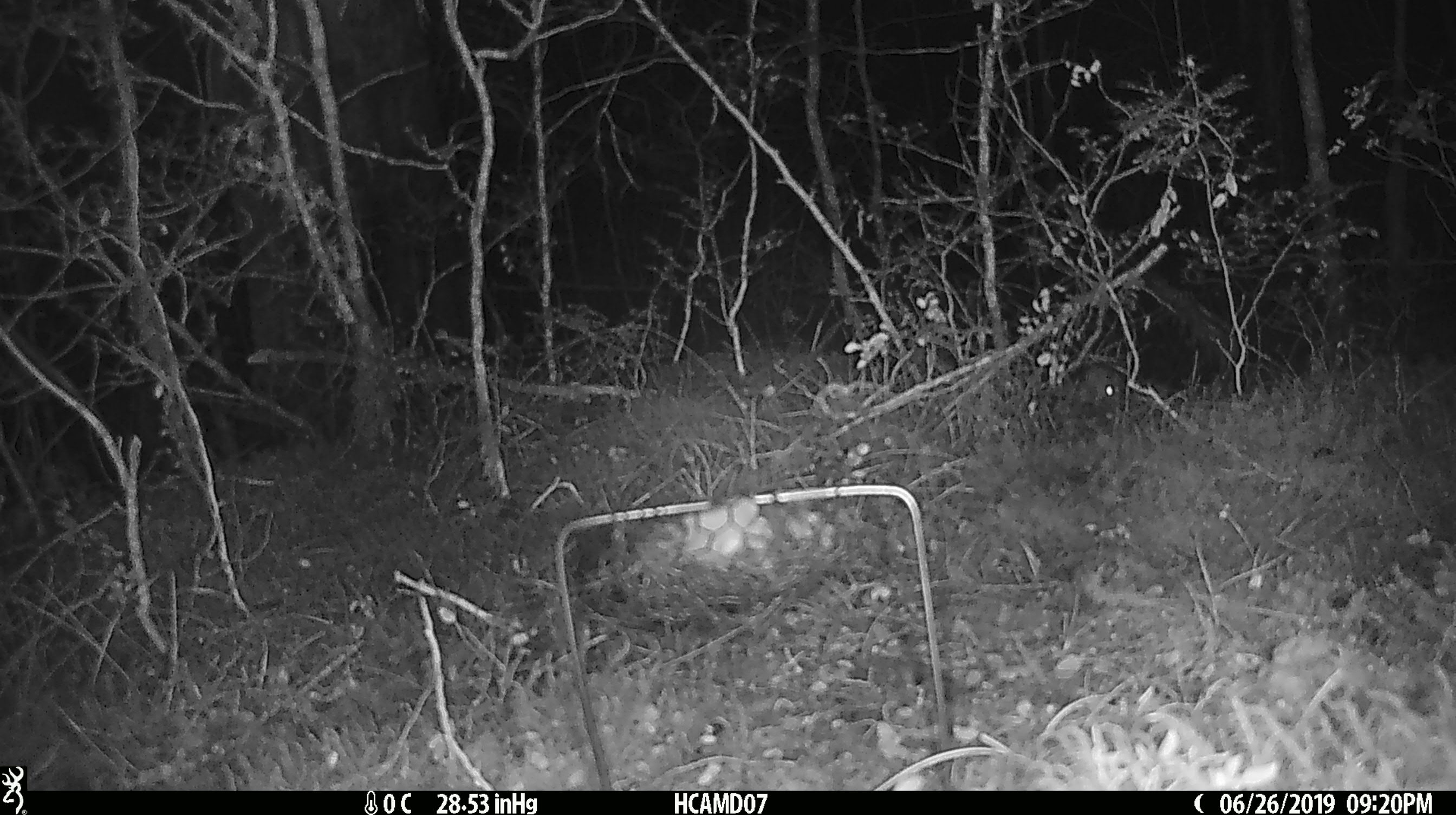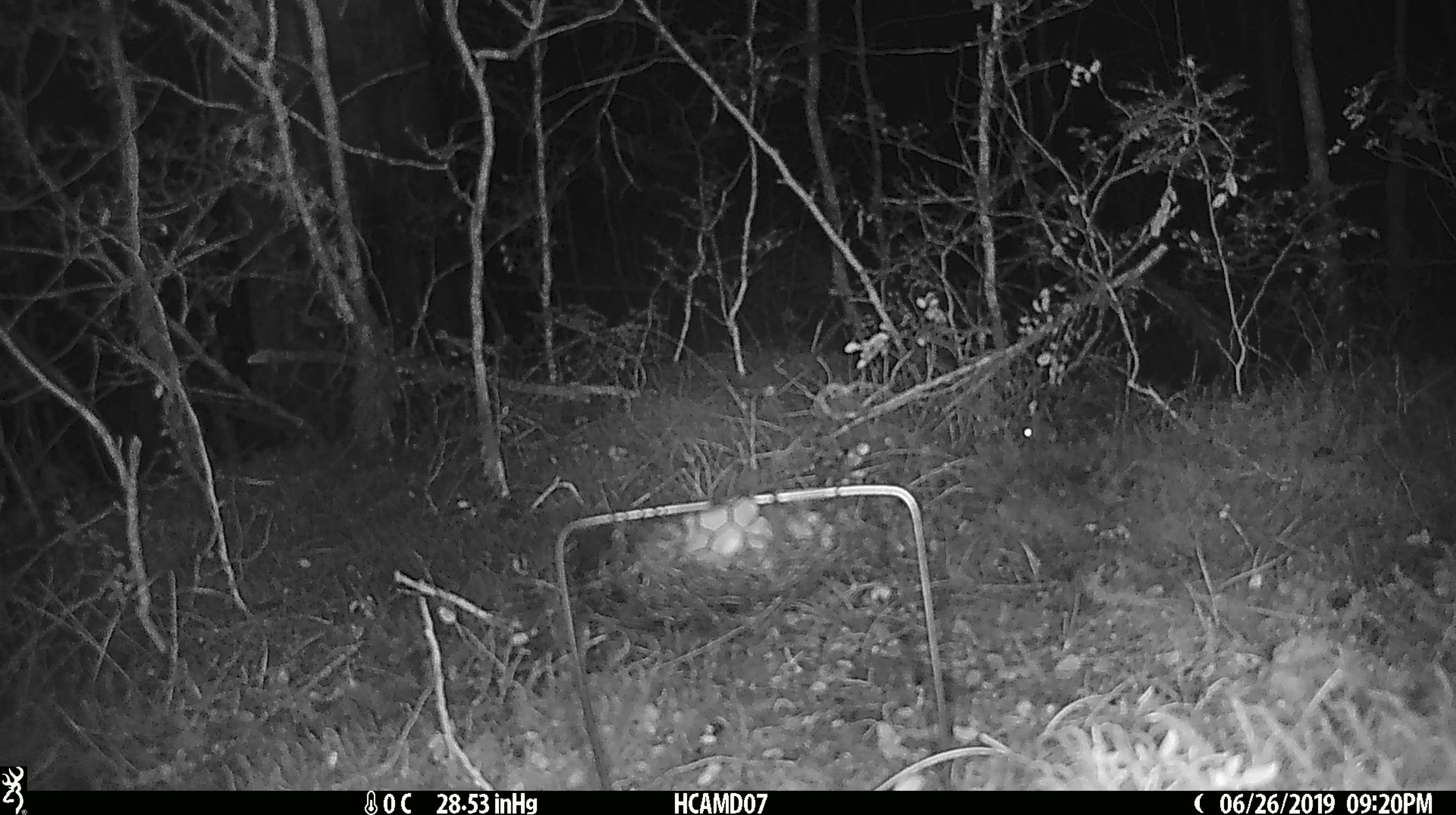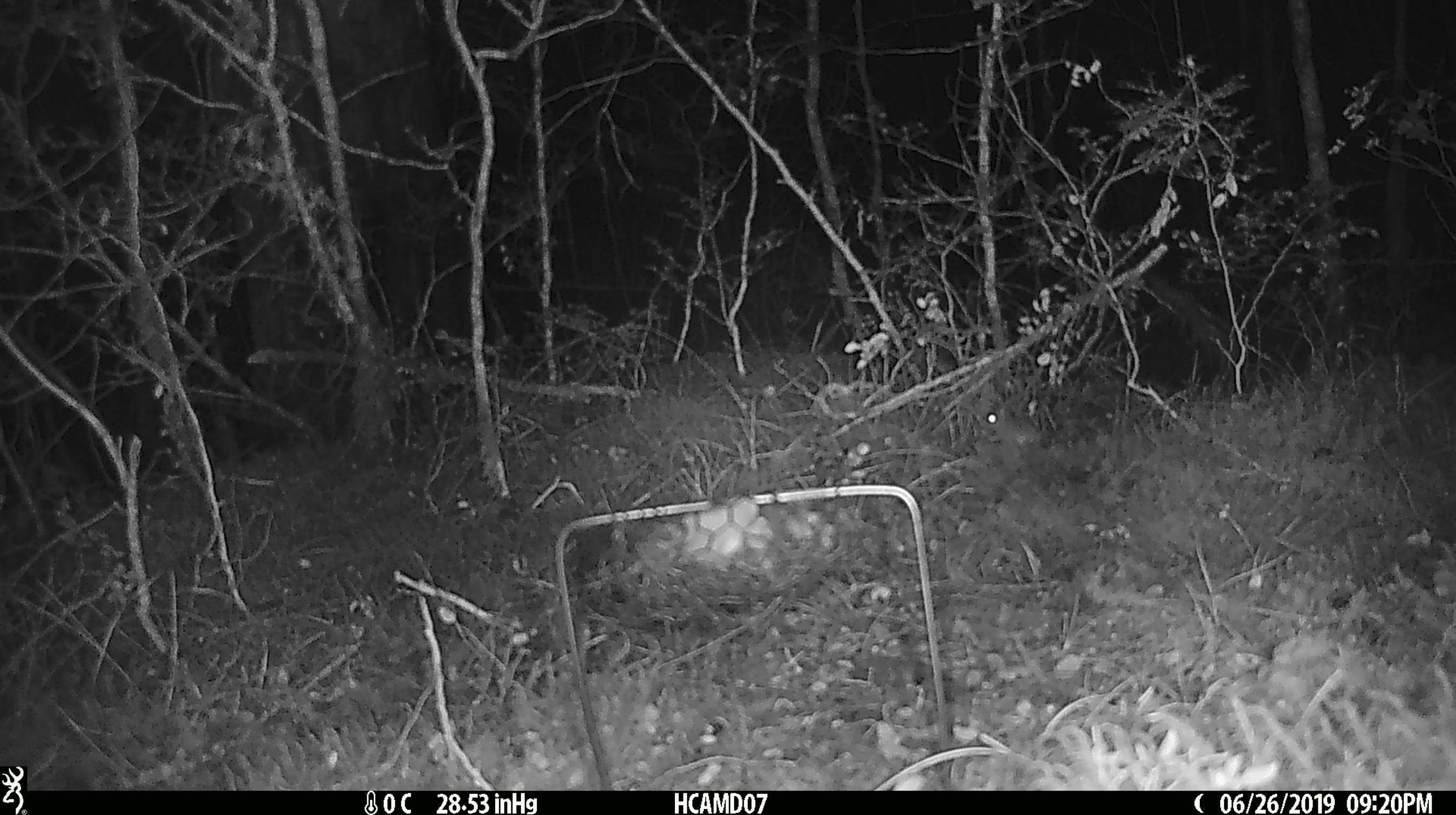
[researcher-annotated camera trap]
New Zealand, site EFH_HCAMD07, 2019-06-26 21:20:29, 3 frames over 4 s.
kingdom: Animalia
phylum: Chordata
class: Mammalia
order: Rodentia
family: Muridae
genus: Mus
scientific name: Mus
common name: mouse